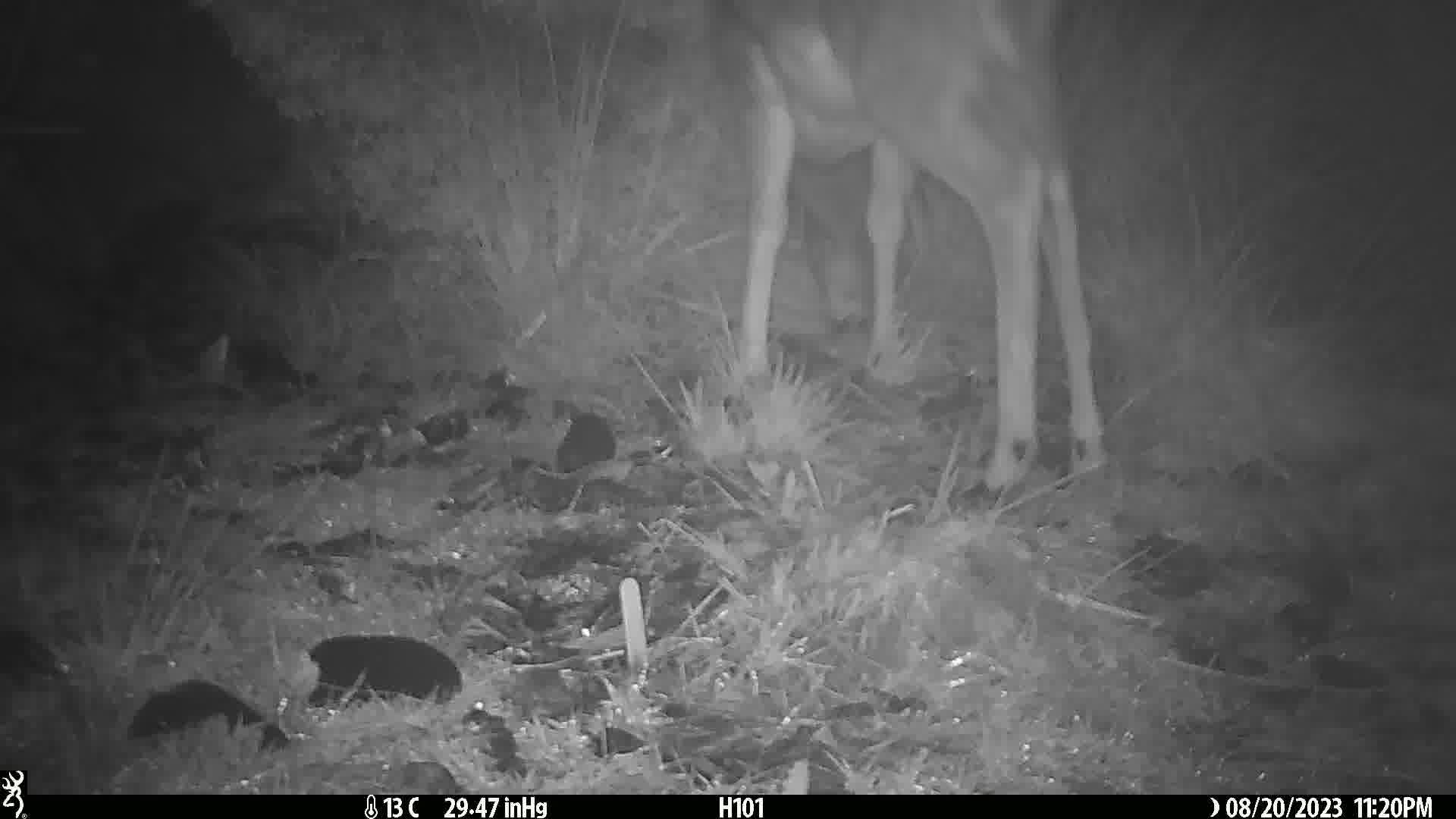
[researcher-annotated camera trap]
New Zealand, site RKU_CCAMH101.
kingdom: Animalia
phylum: Chordata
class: Mammalia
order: Artiodactyla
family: Cervidae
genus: Odocoileus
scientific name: Odocoileus virginianus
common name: white-tailed deer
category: white tailed deer